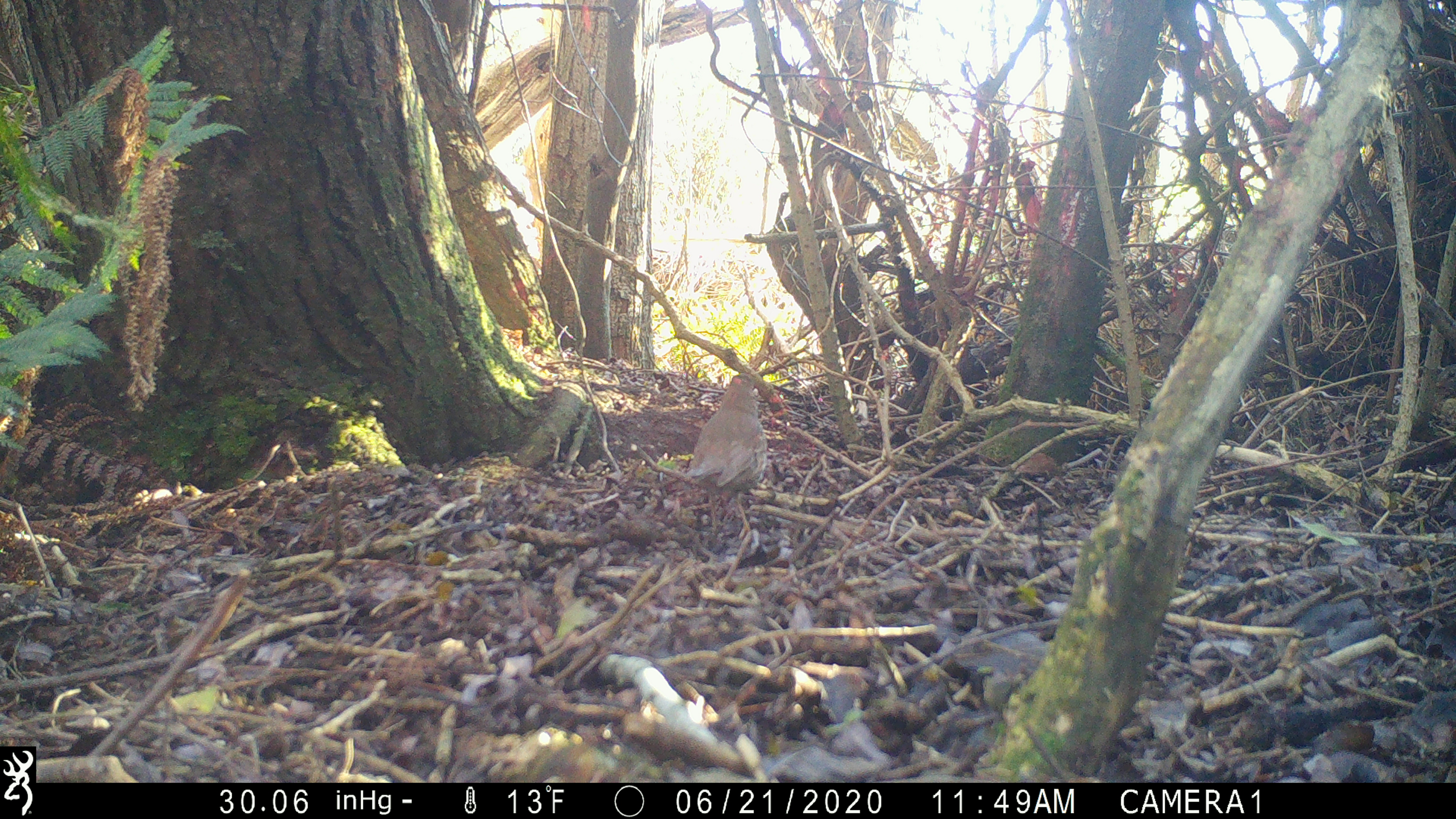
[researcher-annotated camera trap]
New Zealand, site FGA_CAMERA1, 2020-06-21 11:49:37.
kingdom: Animalia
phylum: Chordata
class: Aves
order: Passeriformes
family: Turdidae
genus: Turdus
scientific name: Turdus philomelos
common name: song thrush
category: thrush